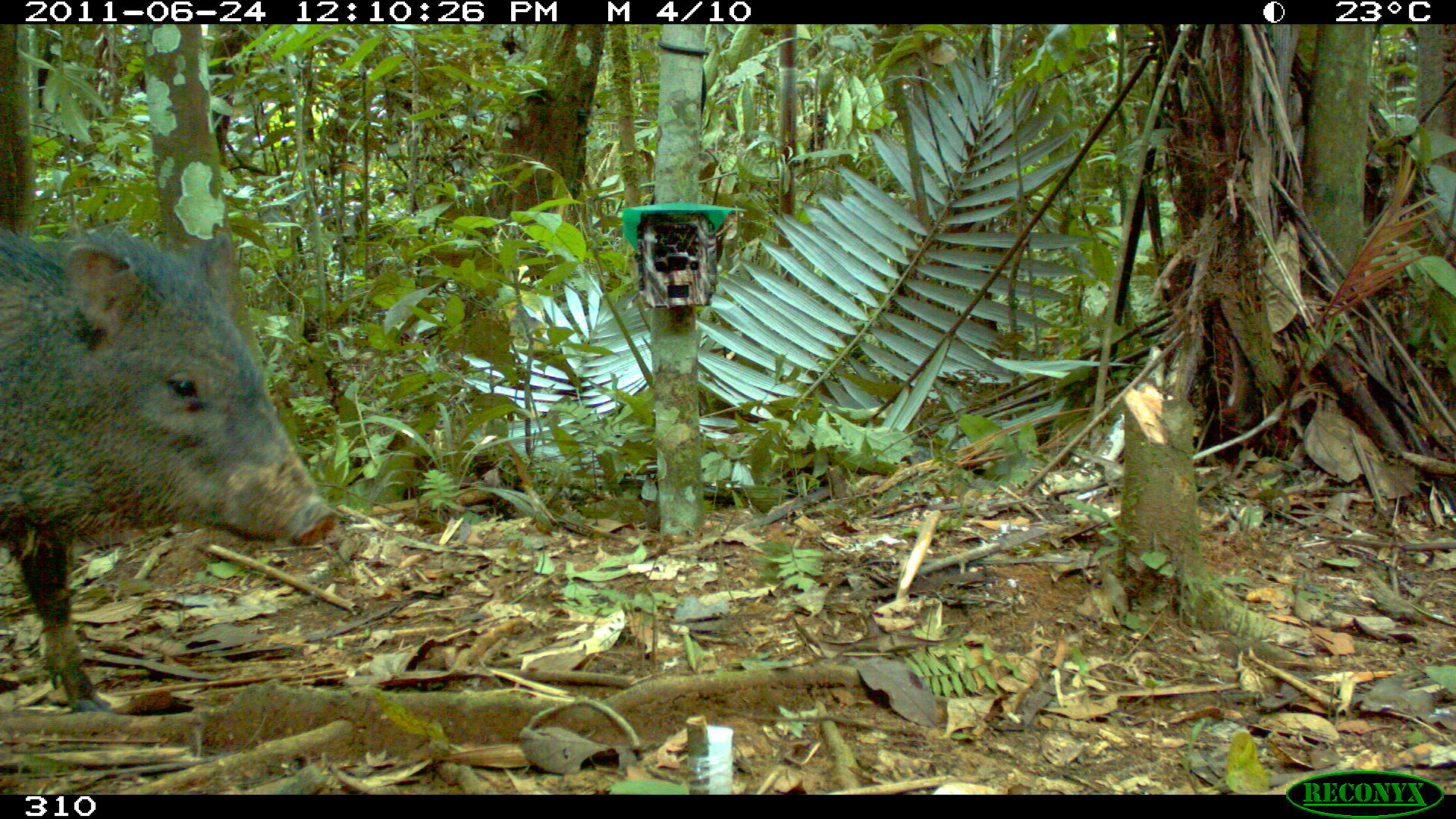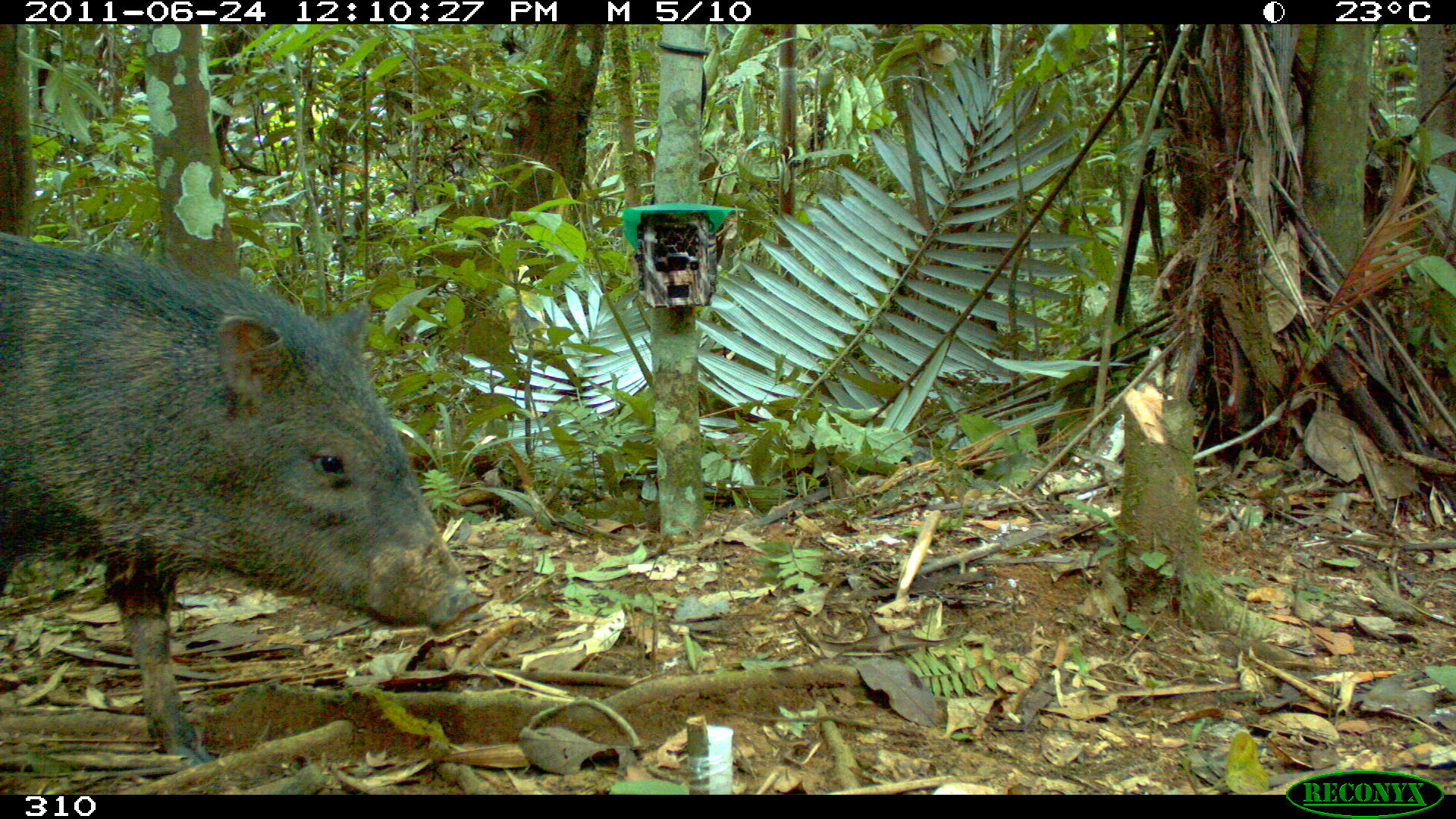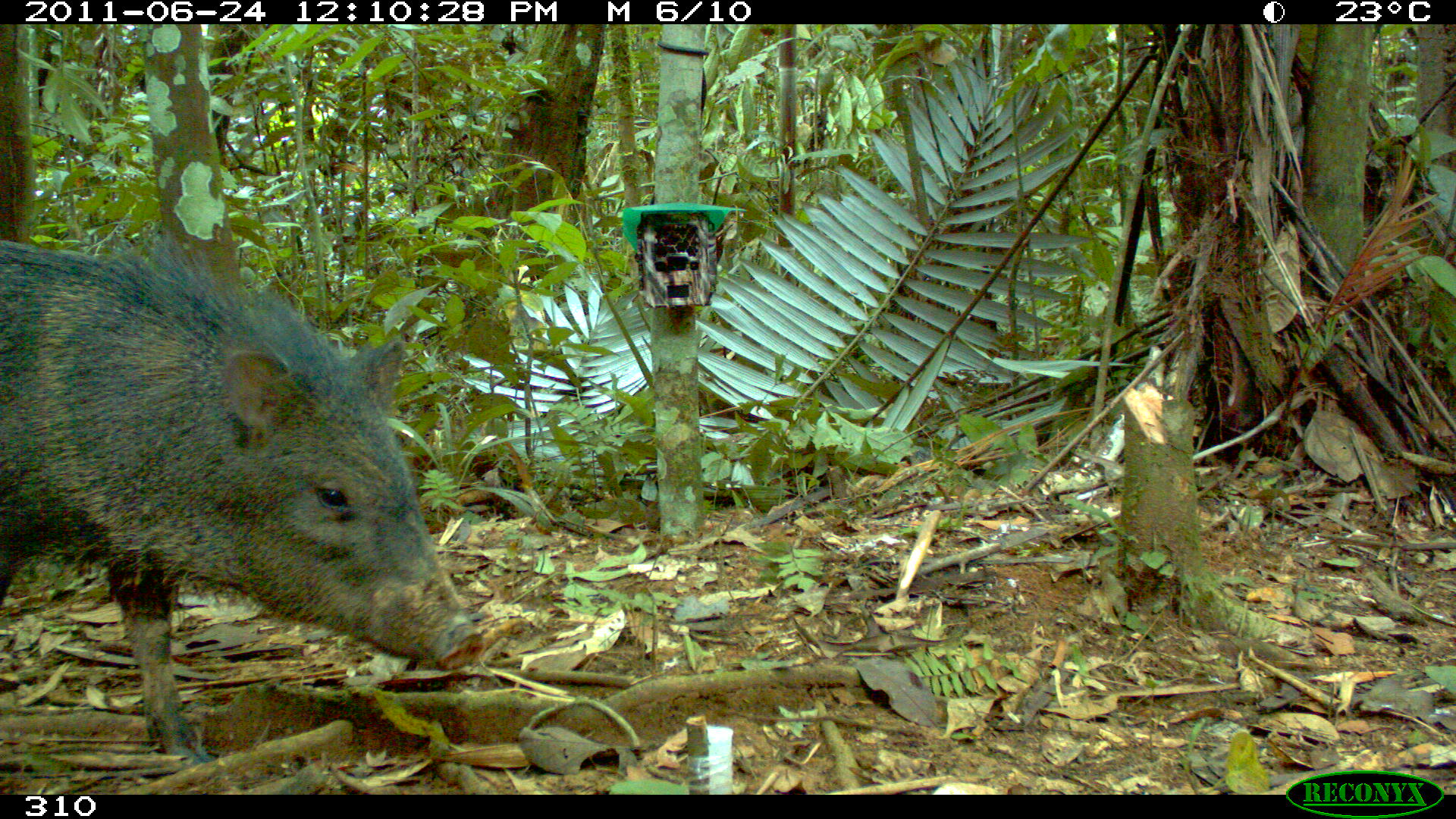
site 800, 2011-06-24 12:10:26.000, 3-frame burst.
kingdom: Animalia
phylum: Chordata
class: Mammalia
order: Artiodactyla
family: Tayassuidae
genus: Pecari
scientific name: Pecari tajacu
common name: collared peccary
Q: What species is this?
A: Pecari tajacu (collared peccary).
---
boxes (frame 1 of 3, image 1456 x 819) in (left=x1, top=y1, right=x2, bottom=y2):
pecari tajacu: (left=3, top=220, right=339, bottom=713)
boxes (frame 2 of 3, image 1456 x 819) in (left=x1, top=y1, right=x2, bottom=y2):
pecari tajacu: (left=0, top=229, right=484, bottom=770)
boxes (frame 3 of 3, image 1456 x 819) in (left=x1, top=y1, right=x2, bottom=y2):
pecari tajacu: (left=1, top=237, right=485, bottom=764)